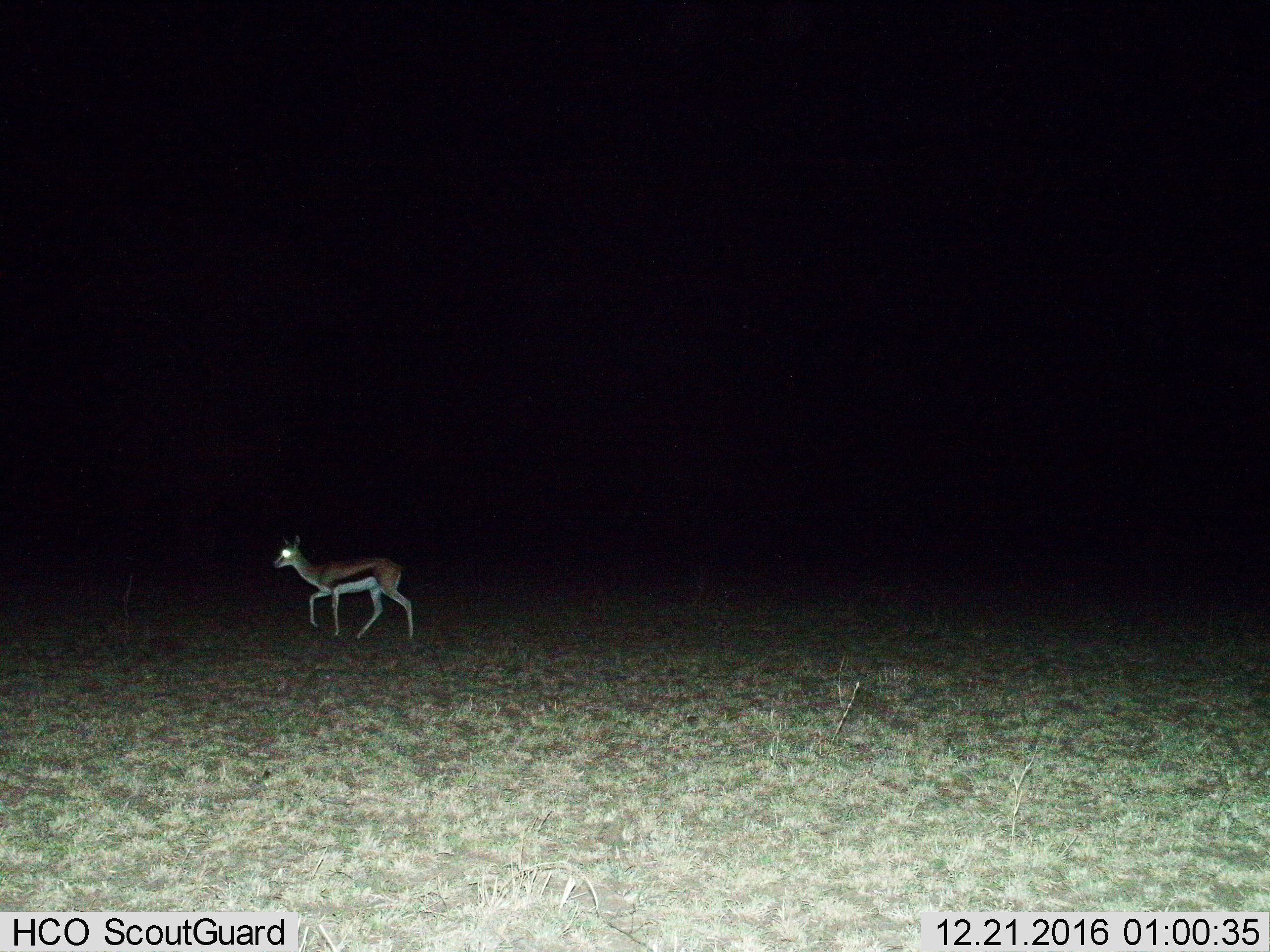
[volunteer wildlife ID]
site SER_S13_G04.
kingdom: Animalia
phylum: Chordata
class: Mammalia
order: Artiodactyla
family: Bovidae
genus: Eudorcas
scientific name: Eudorcas thomsonii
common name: thomson's gazelle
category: gazellethomsons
Gazellethomsons (thomson's gazelle) (Eudorcas thomsonii), count 1. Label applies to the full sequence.